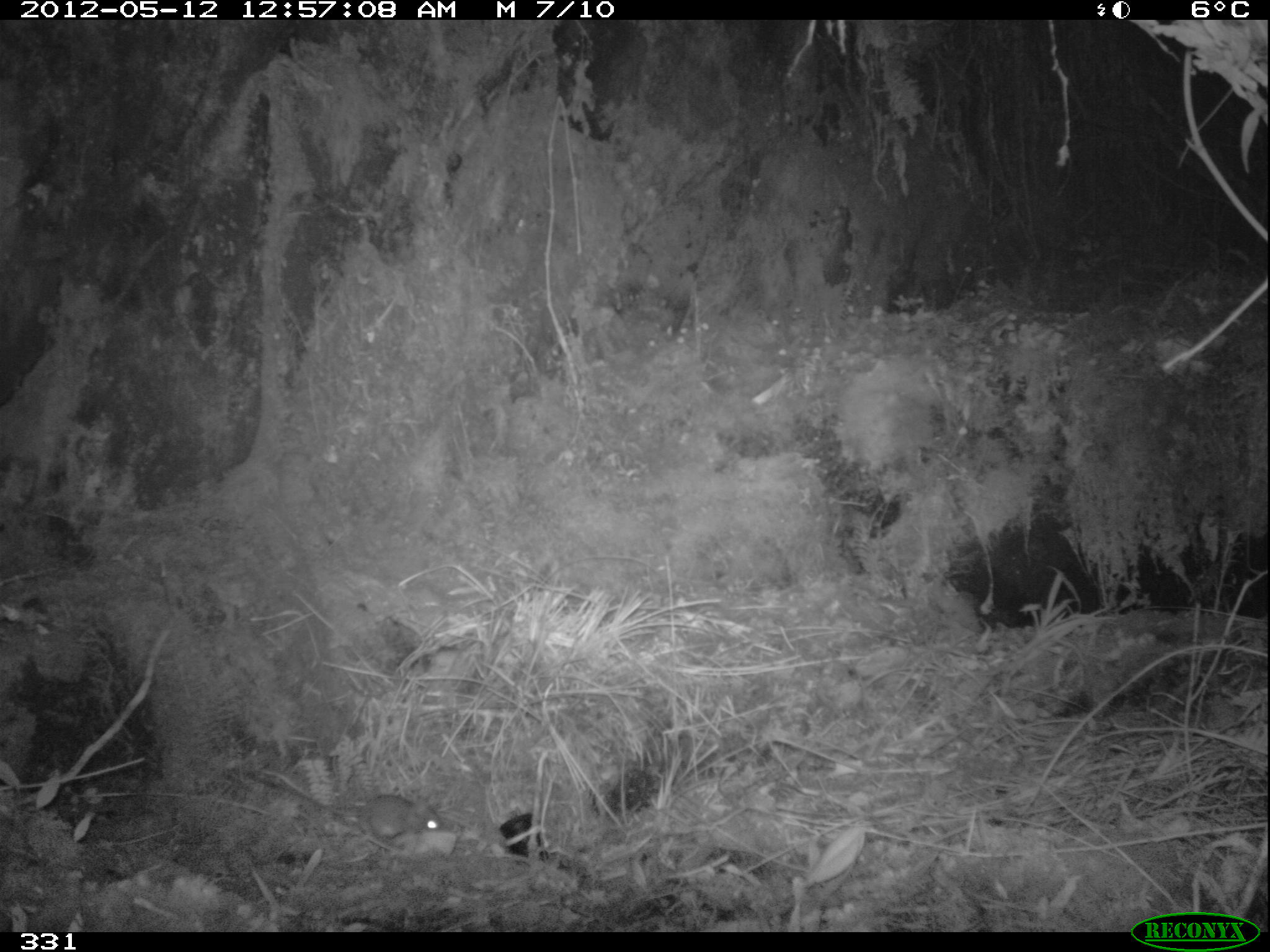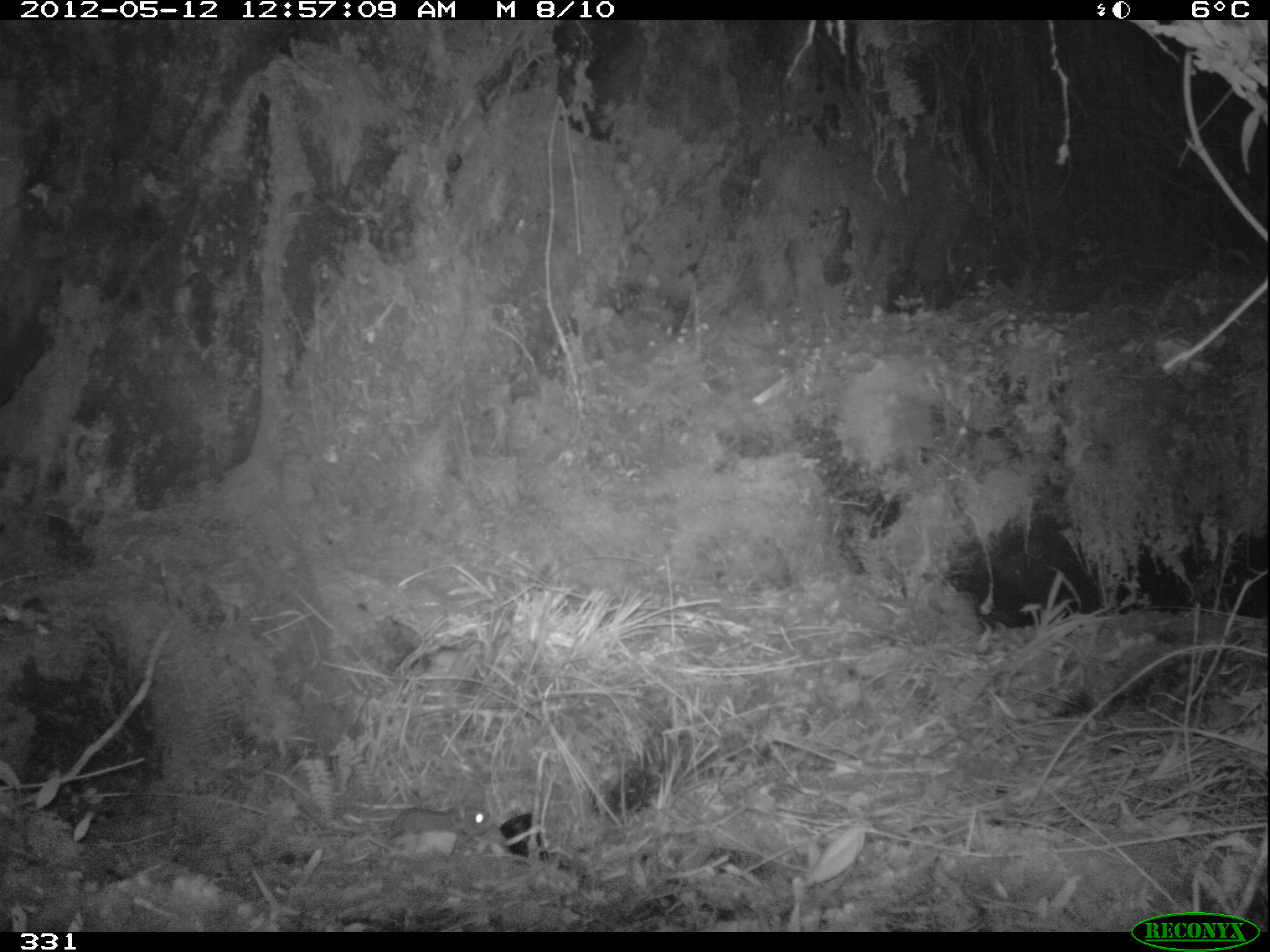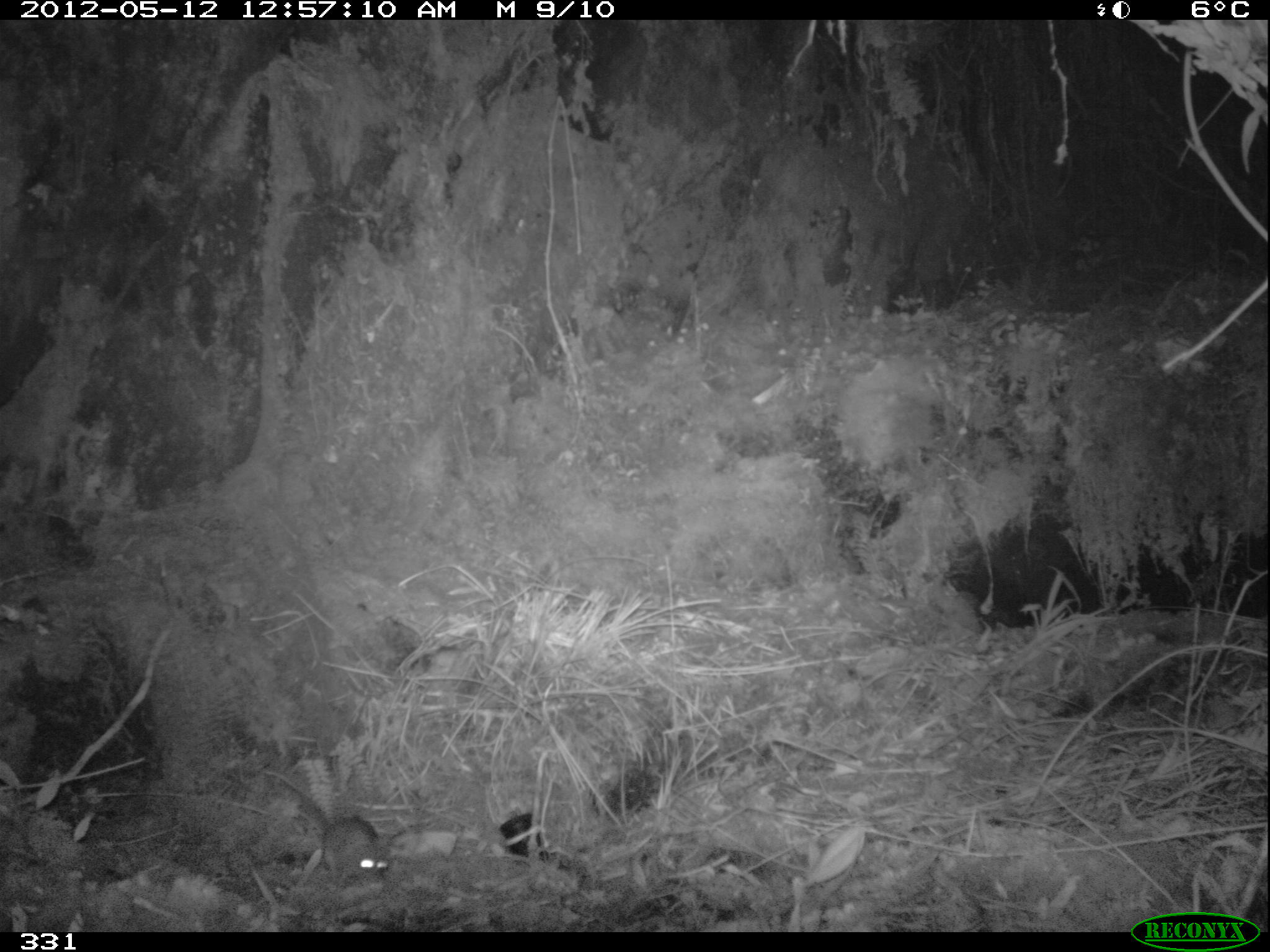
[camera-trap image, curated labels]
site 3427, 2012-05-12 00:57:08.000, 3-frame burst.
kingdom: Animalia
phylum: Chordata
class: Mammalia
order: Rodentia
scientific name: Rodentia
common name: rodents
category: unknown rodent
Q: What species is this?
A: Unknown rodent (rodents) (Rodentia).